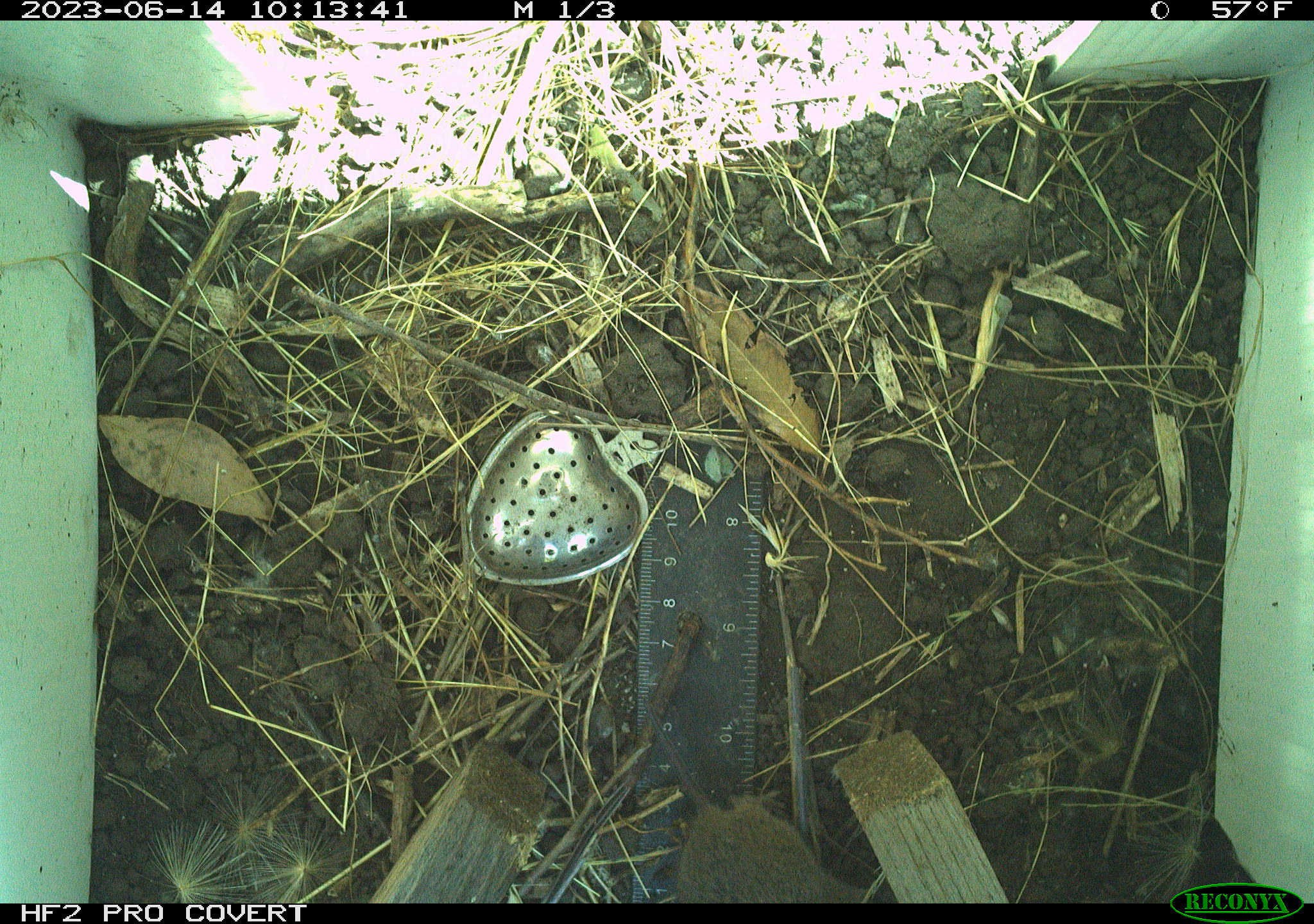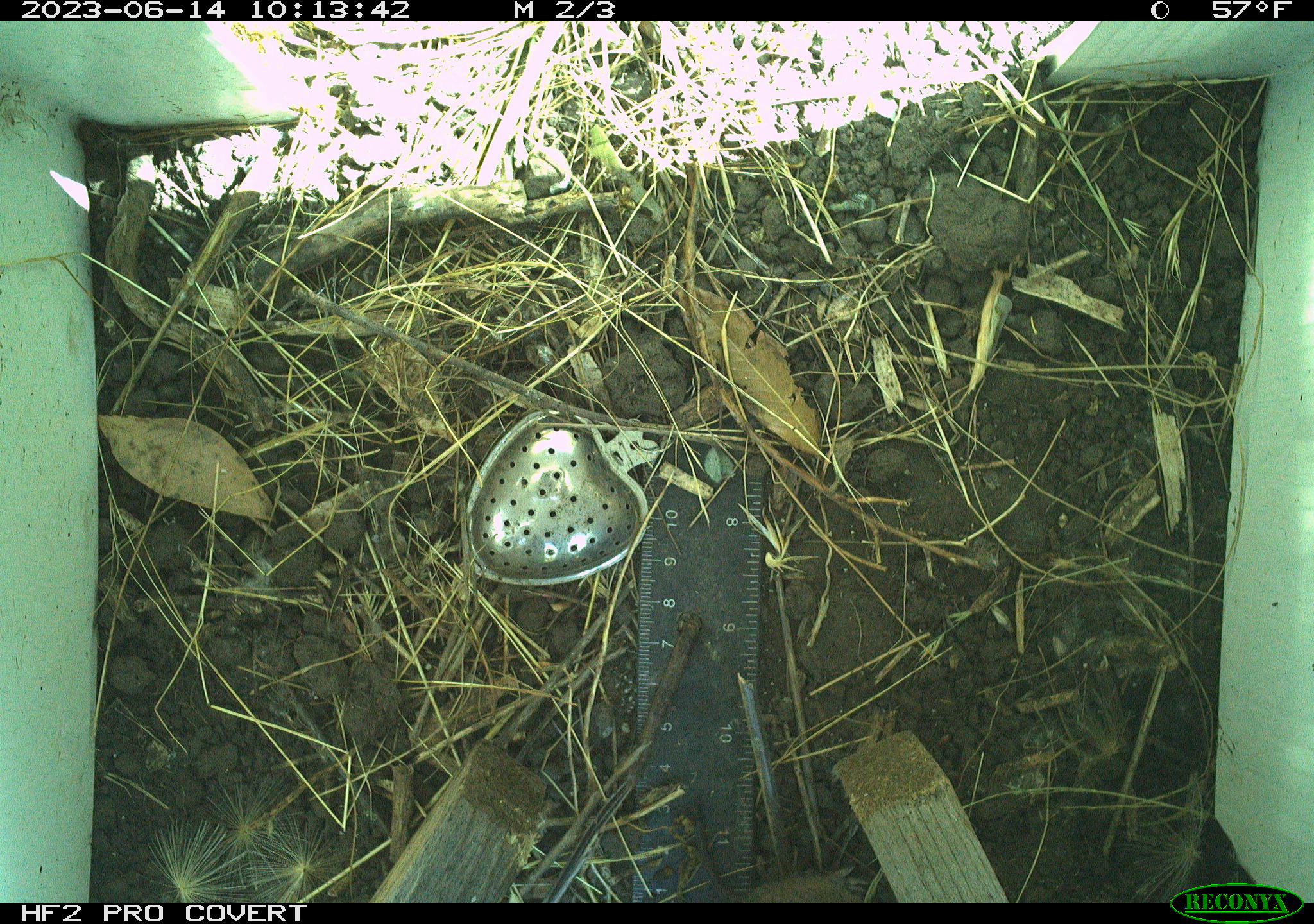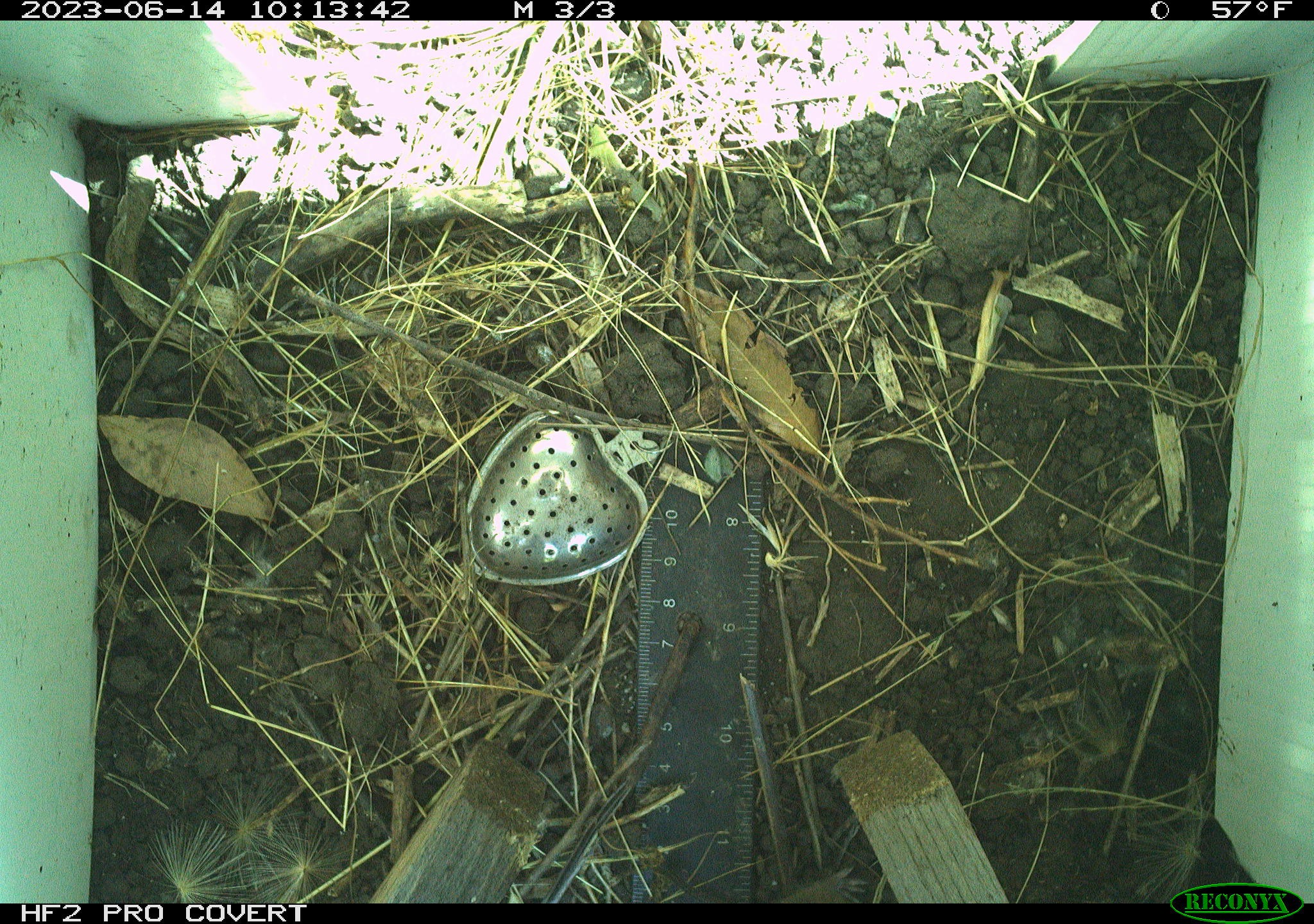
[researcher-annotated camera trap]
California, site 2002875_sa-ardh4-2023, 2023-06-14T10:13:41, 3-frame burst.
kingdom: Animalia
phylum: Chordata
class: Mammalia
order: Rodentia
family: Cricetidae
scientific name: Arvicolinae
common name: voles, lemmings, and muskrats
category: arvicolinae subfamily